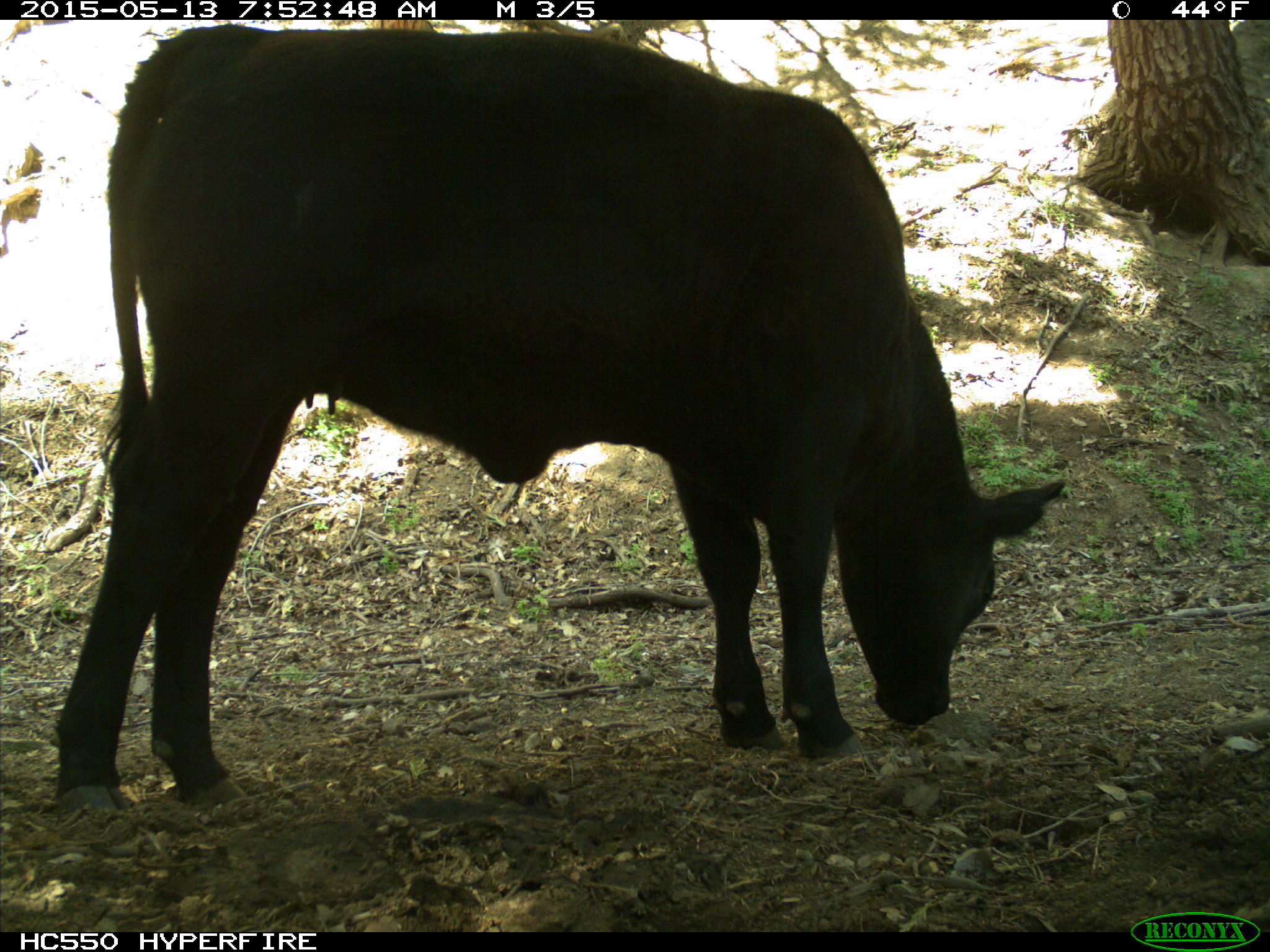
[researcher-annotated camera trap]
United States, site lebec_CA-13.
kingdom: Animalia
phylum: Chordata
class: Mammalia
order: Artiodactyla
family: Bovidae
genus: Bos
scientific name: Bos taurus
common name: domestic cow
Bos taurus (domestic cow).